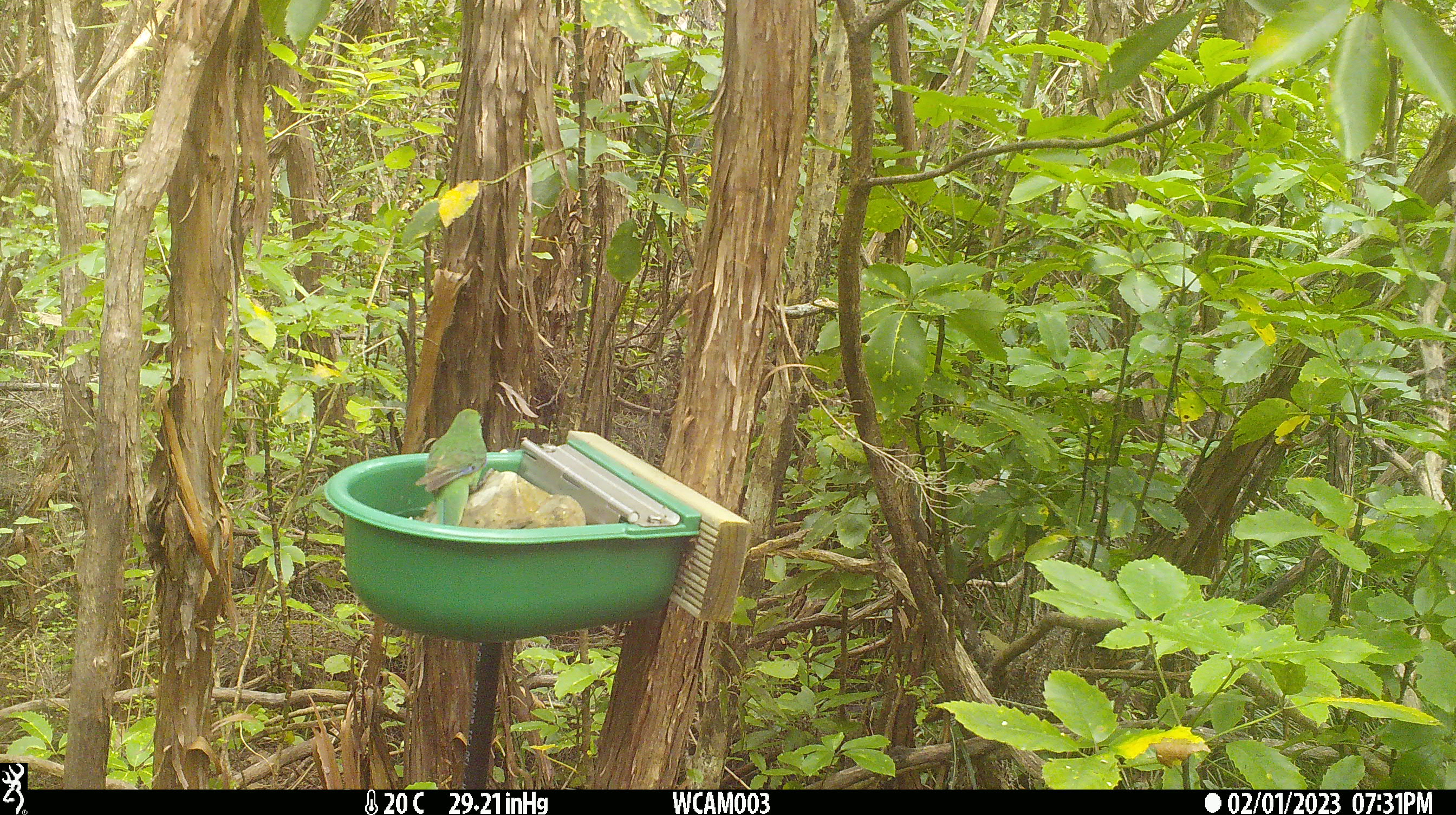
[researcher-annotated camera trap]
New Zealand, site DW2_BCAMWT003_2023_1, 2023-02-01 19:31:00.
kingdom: Animalia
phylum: Chordata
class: Aves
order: Psittaciformes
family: Psittaculidae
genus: Cyanoramphus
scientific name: Cyanoramphus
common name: parakeet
Parakeet (Cyanoramphus).